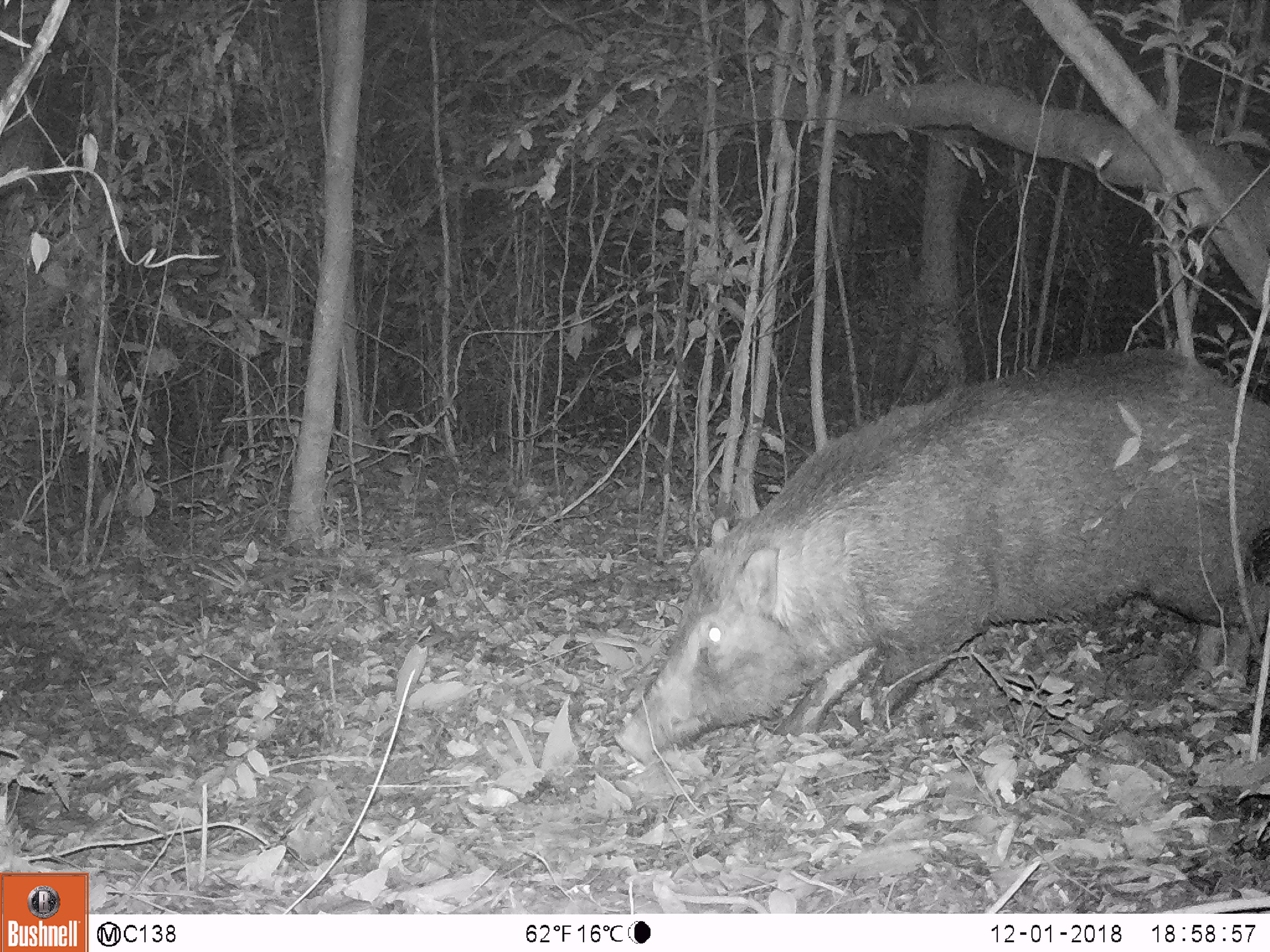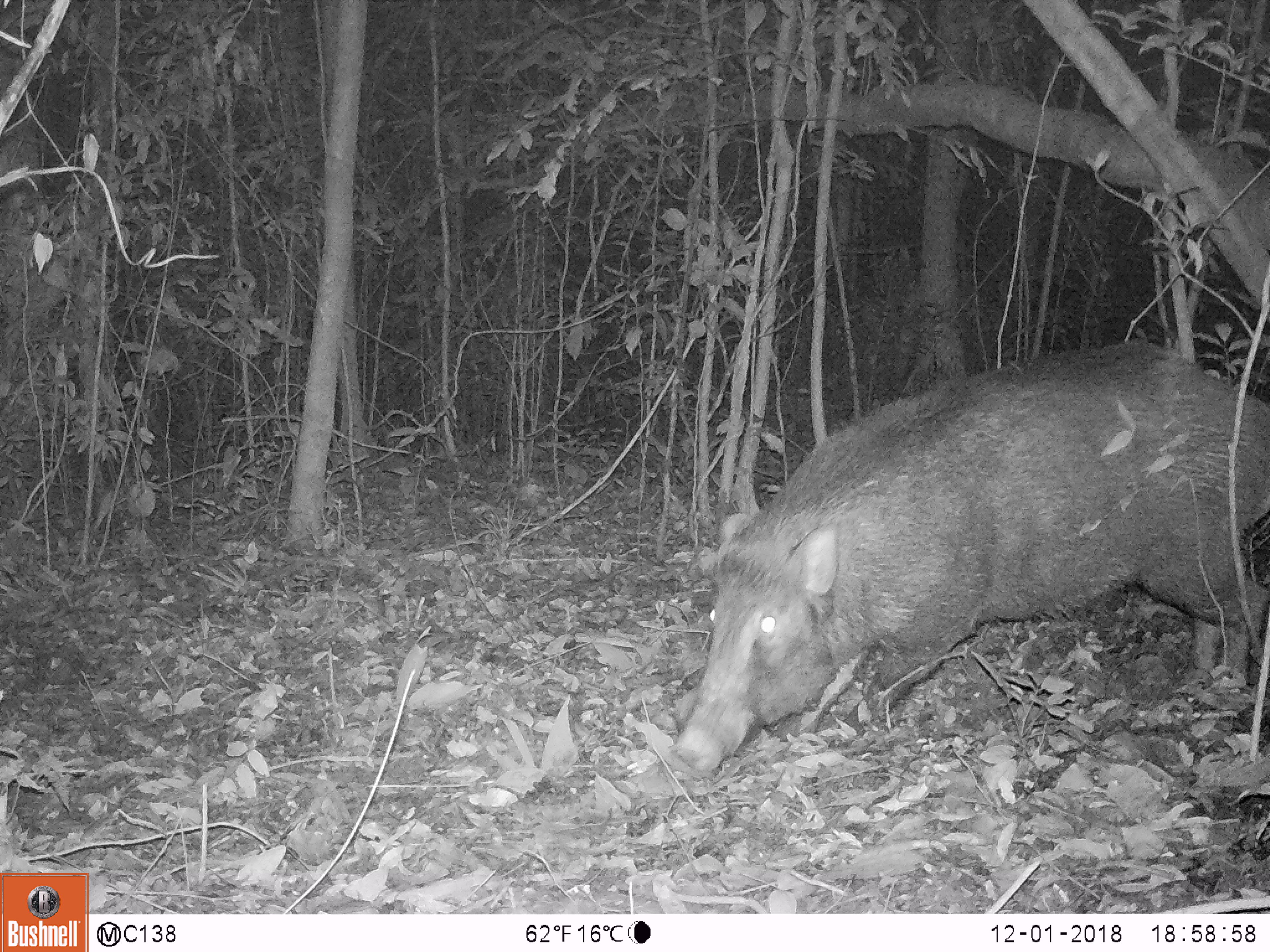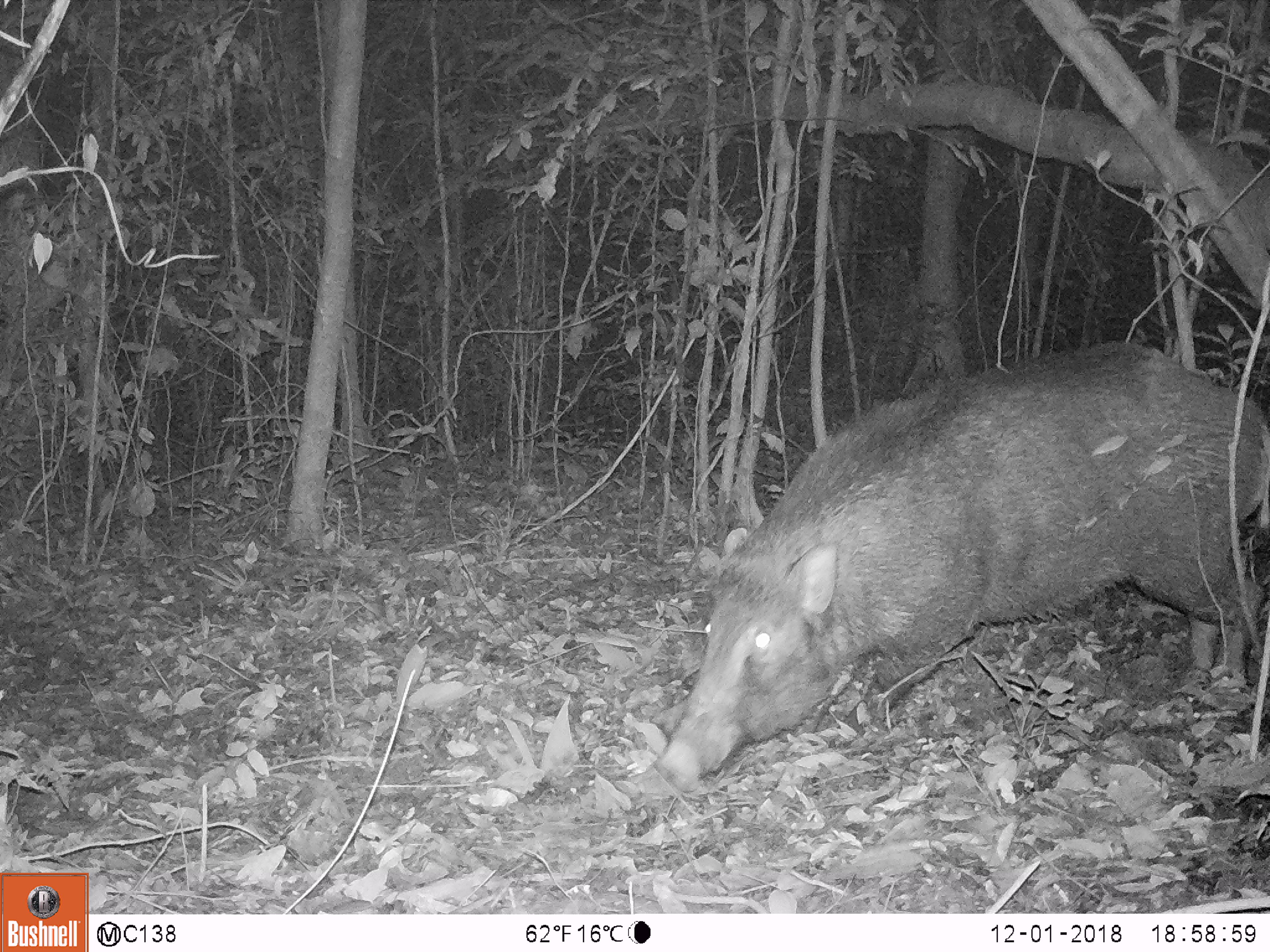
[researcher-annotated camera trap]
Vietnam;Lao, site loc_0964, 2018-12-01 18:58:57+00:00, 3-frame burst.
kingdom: Animalia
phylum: Chordata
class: Mammalia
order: Artiodactyla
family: Suidae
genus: Sus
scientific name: Sus scrofa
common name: eurasian wild pig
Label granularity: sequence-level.